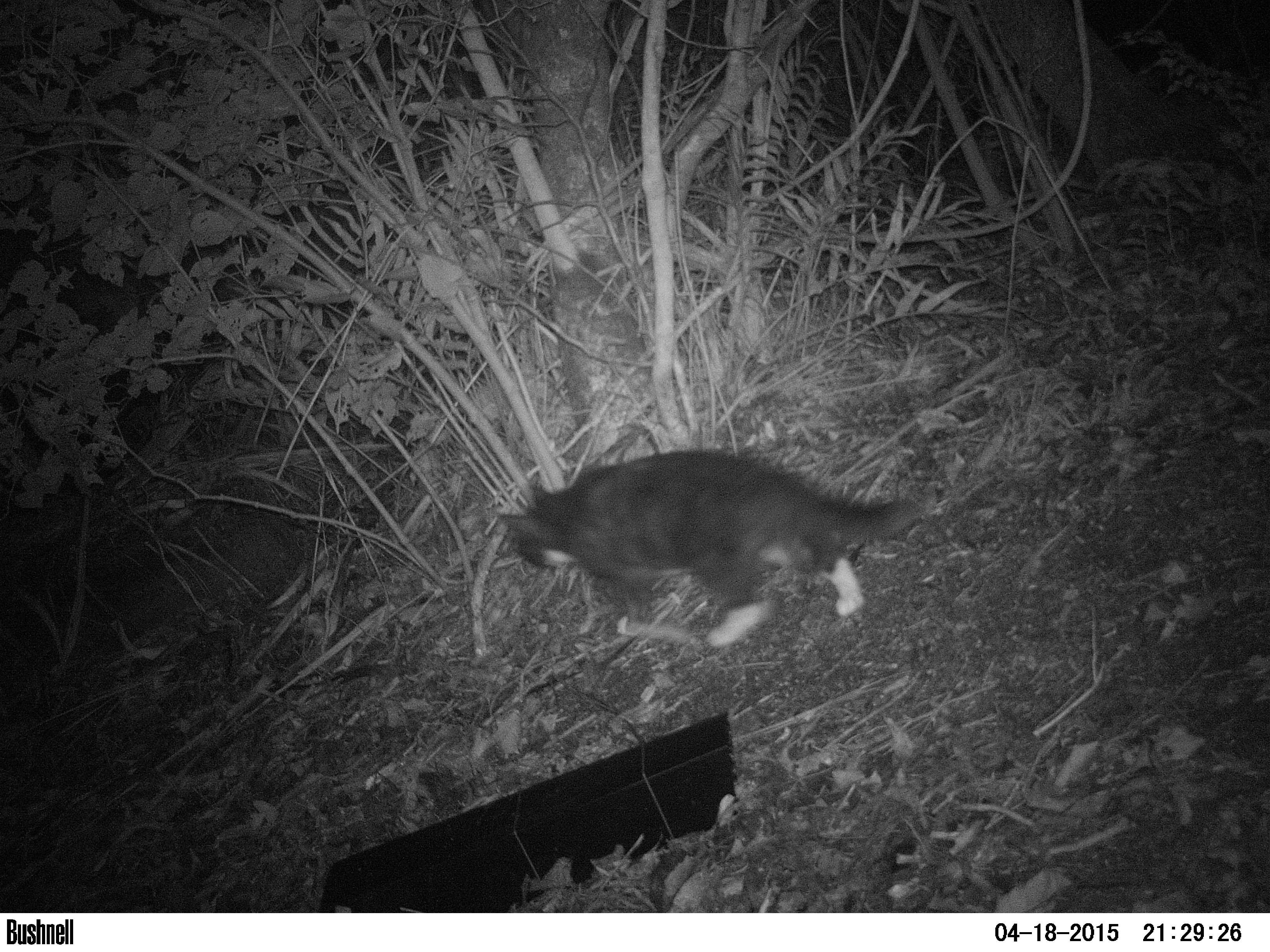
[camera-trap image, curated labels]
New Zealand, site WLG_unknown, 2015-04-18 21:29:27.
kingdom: Animalia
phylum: Chordata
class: Mammalia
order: Carnivora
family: Felidae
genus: Felis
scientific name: Felis catus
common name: domestic cat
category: cat